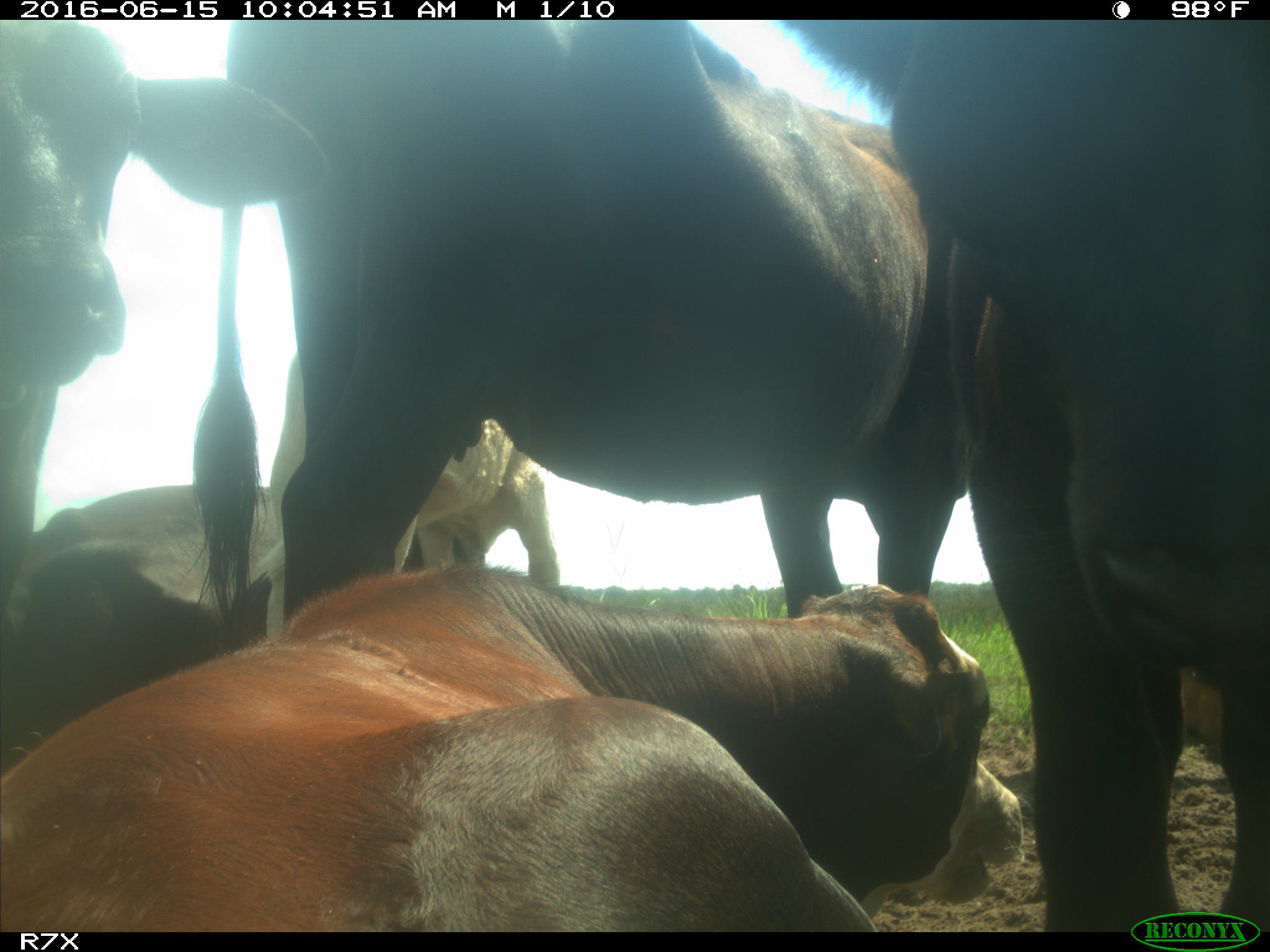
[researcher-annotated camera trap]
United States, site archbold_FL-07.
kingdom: Animalia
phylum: Chordata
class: Mammalia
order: Artiodactyla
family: Bovidae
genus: Bos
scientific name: Bos taurus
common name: domestic cow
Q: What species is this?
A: Bos taurus (domestic cow).